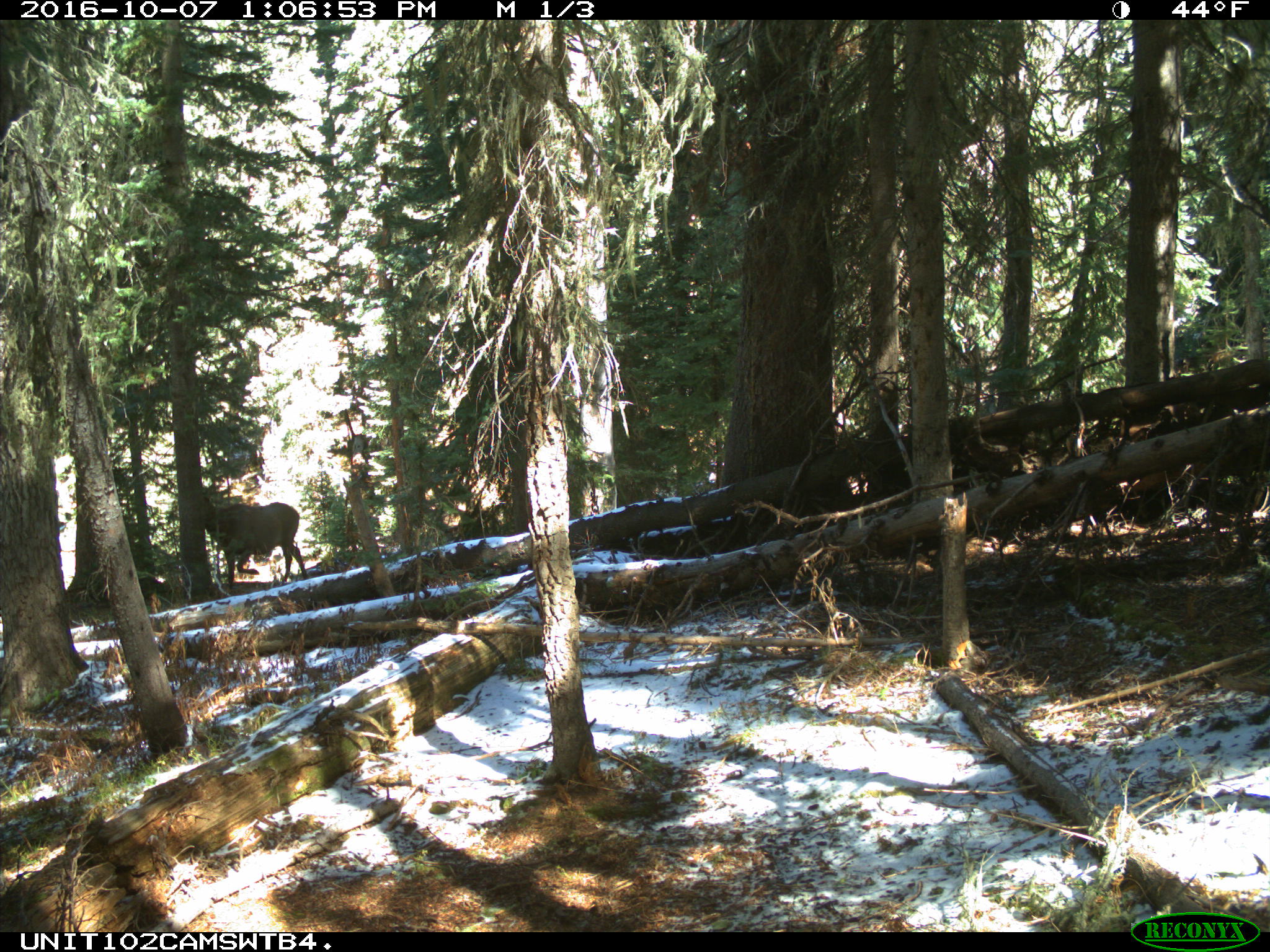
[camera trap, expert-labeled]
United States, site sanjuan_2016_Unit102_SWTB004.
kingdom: Animalia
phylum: Chordata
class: Mammalia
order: Artiodactyla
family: Cervidae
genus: Cervus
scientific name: Cervus elaphus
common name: red deer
Cervus elaphus (red deer).